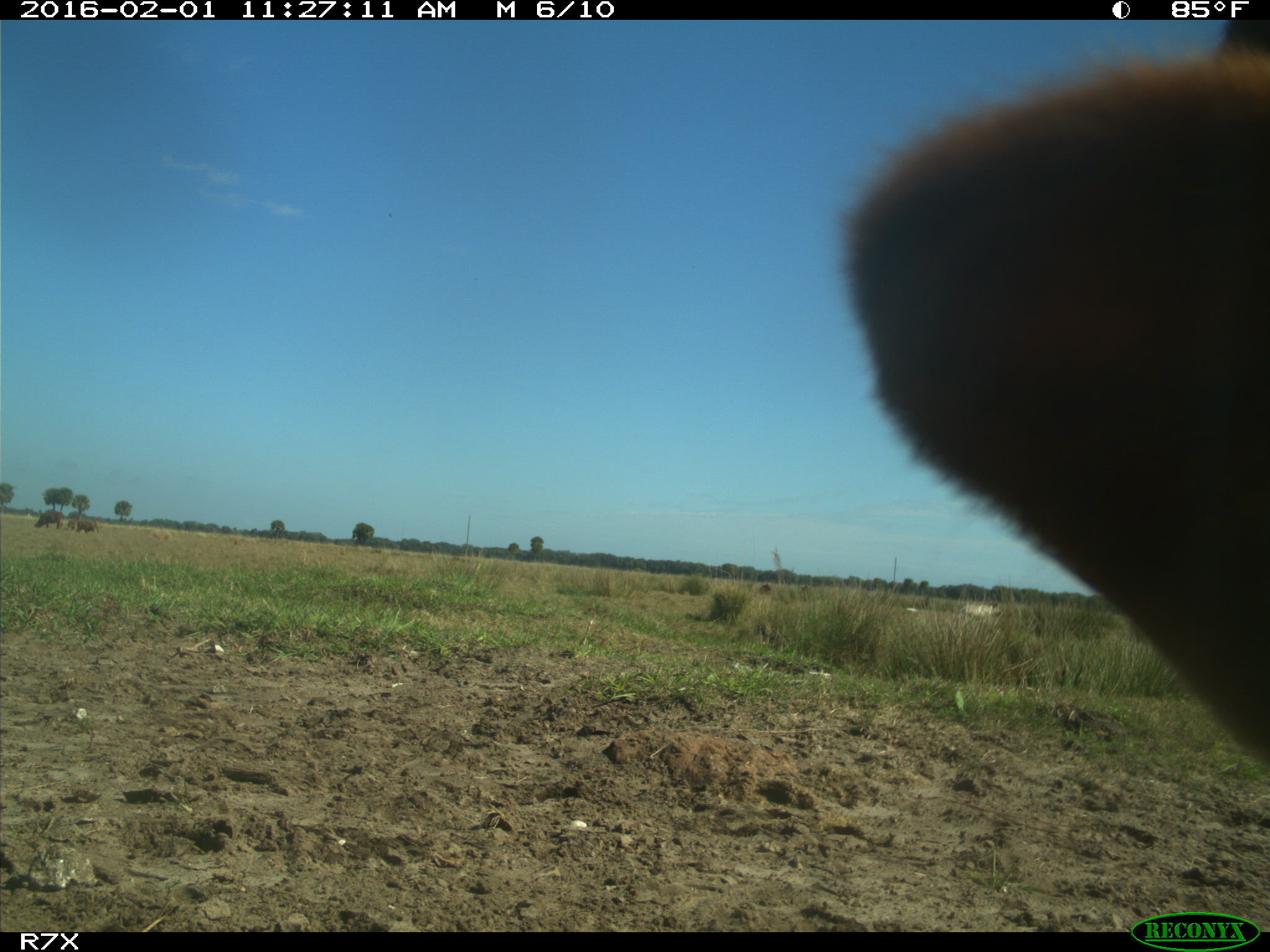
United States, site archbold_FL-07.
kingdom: Animalia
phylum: Chordata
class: Mammalia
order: Artiodactyla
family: Bovidae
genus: Bos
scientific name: Bos taurus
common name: domestic cow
Bos taurus (domestic cow).